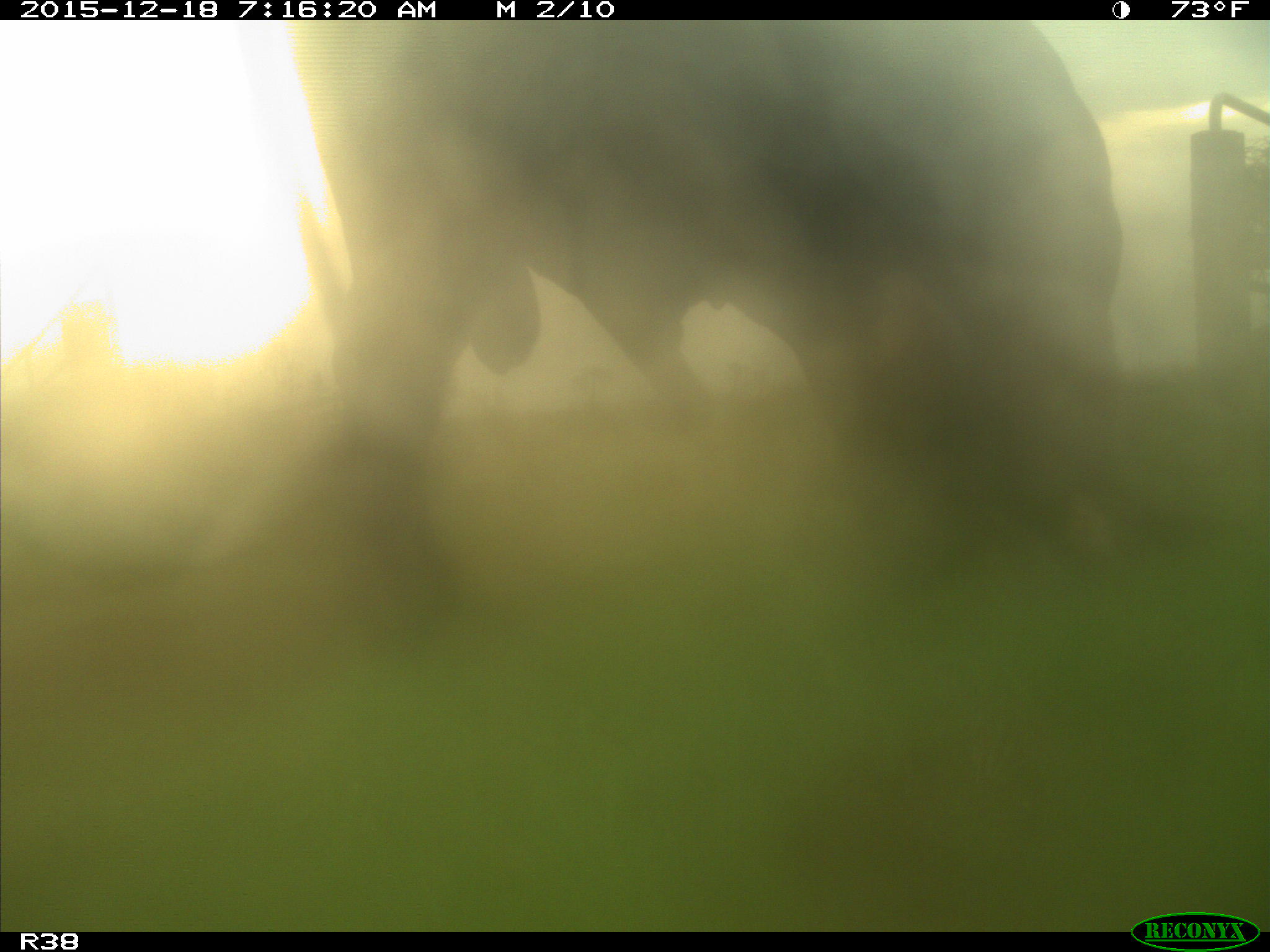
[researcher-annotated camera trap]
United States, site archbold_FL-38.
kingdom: Animalia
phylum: Chordata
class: Mammalia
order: Artiodactyla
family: Bovidae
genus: Bos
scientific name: Bos taurus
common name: domestic cow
Bos taurus (domestic cow).